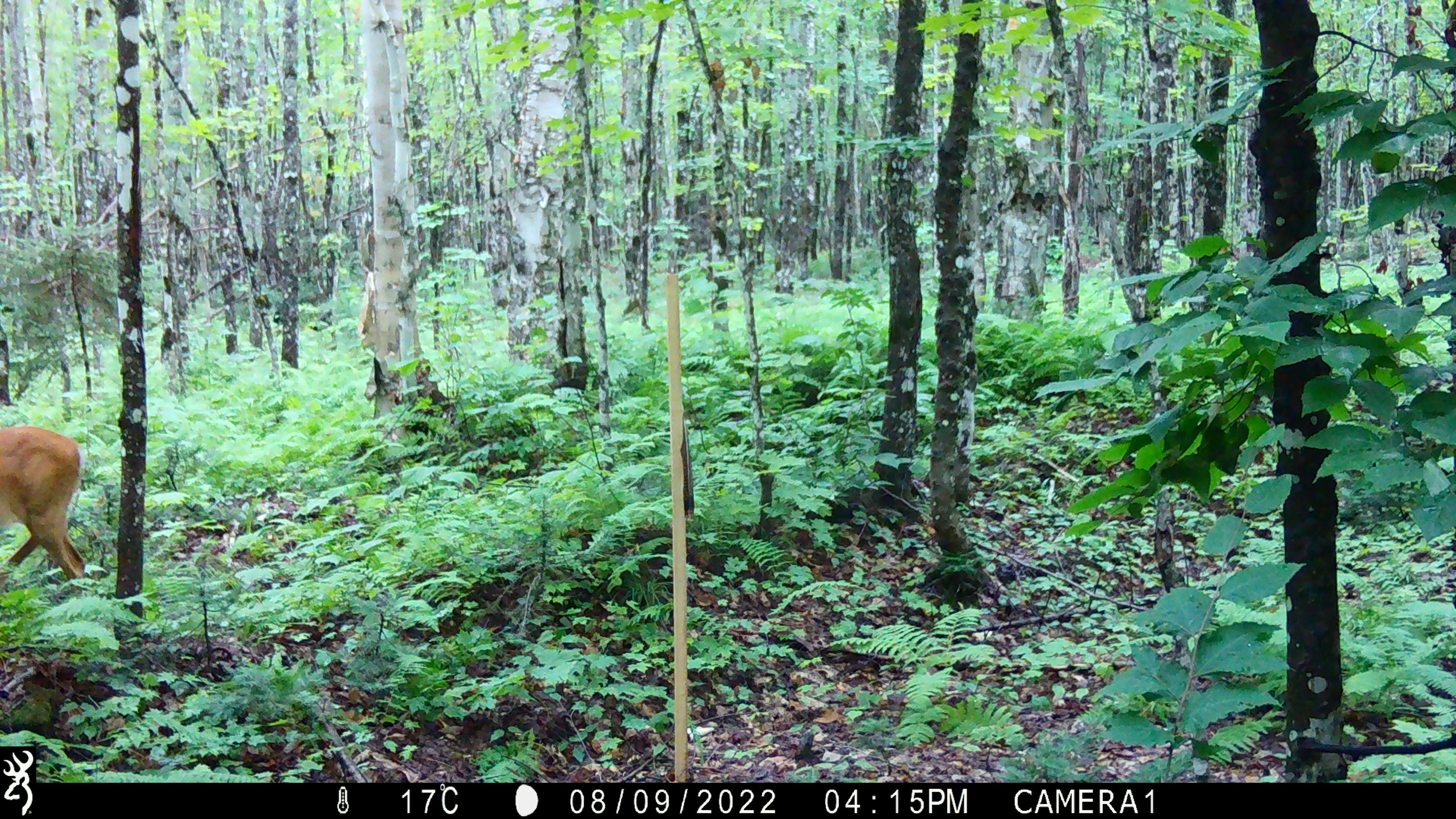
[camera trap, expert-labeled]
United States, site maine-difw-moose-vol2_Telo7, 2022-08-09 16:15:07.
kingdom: Animalia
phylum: Chordata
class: Mammalia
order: Artiodactyla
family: Cervidae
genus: Odocoileus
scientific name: Odocoileus virginianus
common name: white-tailed deer